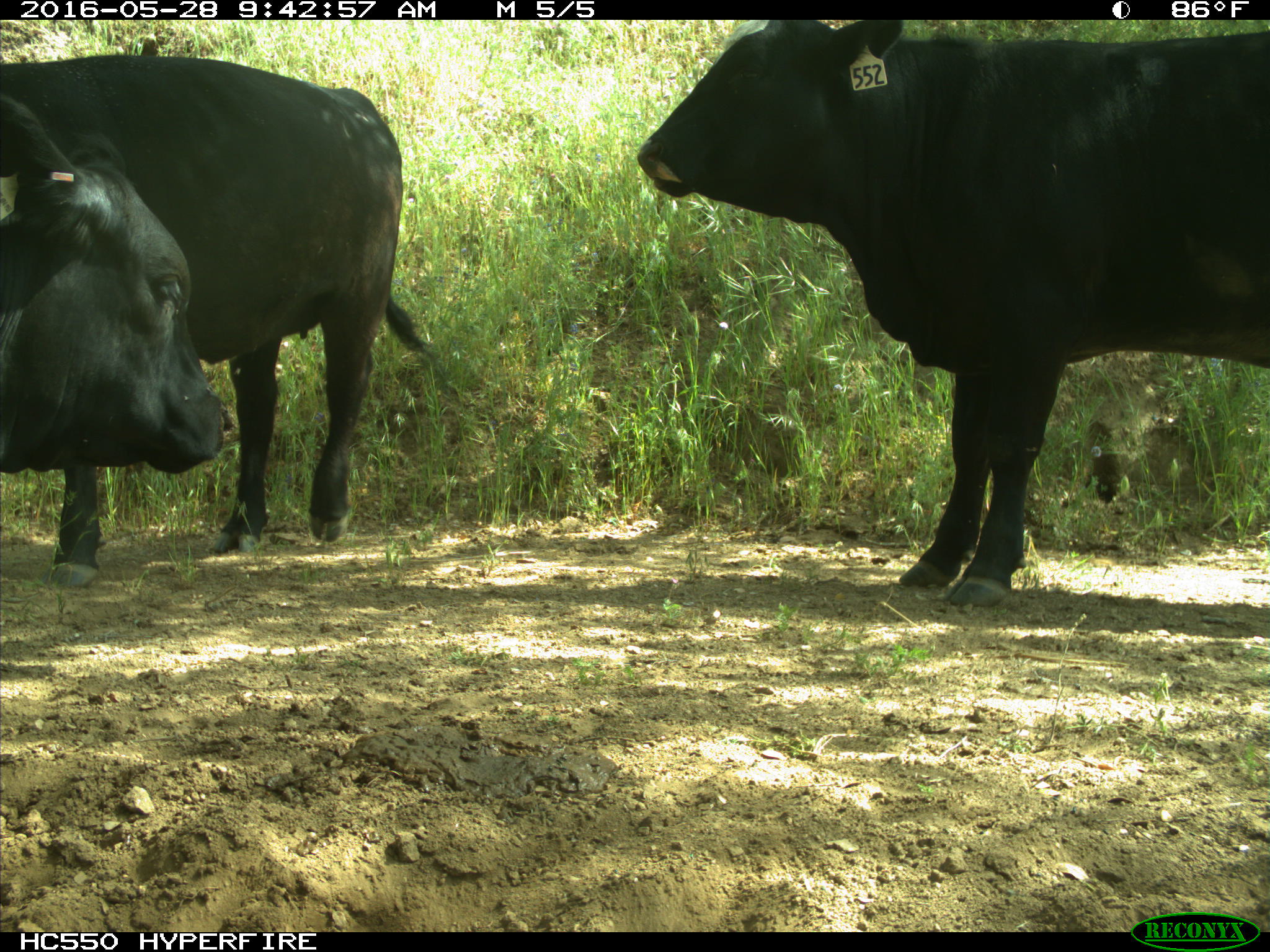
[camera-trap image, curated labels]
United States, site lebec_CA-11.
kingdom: Animalia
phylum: Chordata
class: Mammalia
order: Artiodactyla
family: Bovidae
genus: Bos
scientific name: Bos taurus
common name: domestic cow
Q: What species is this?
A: Bos taurus (domestic cow).